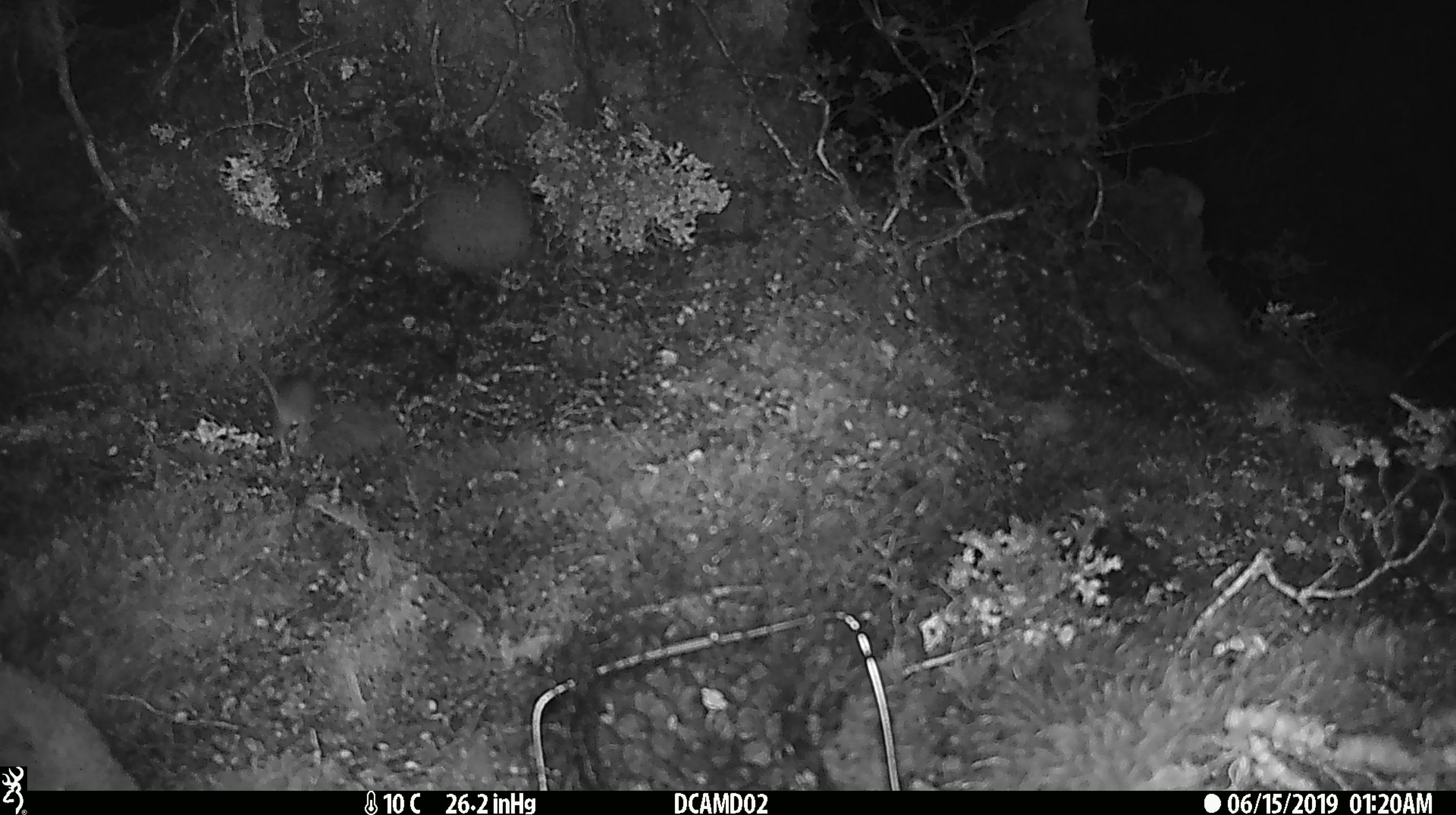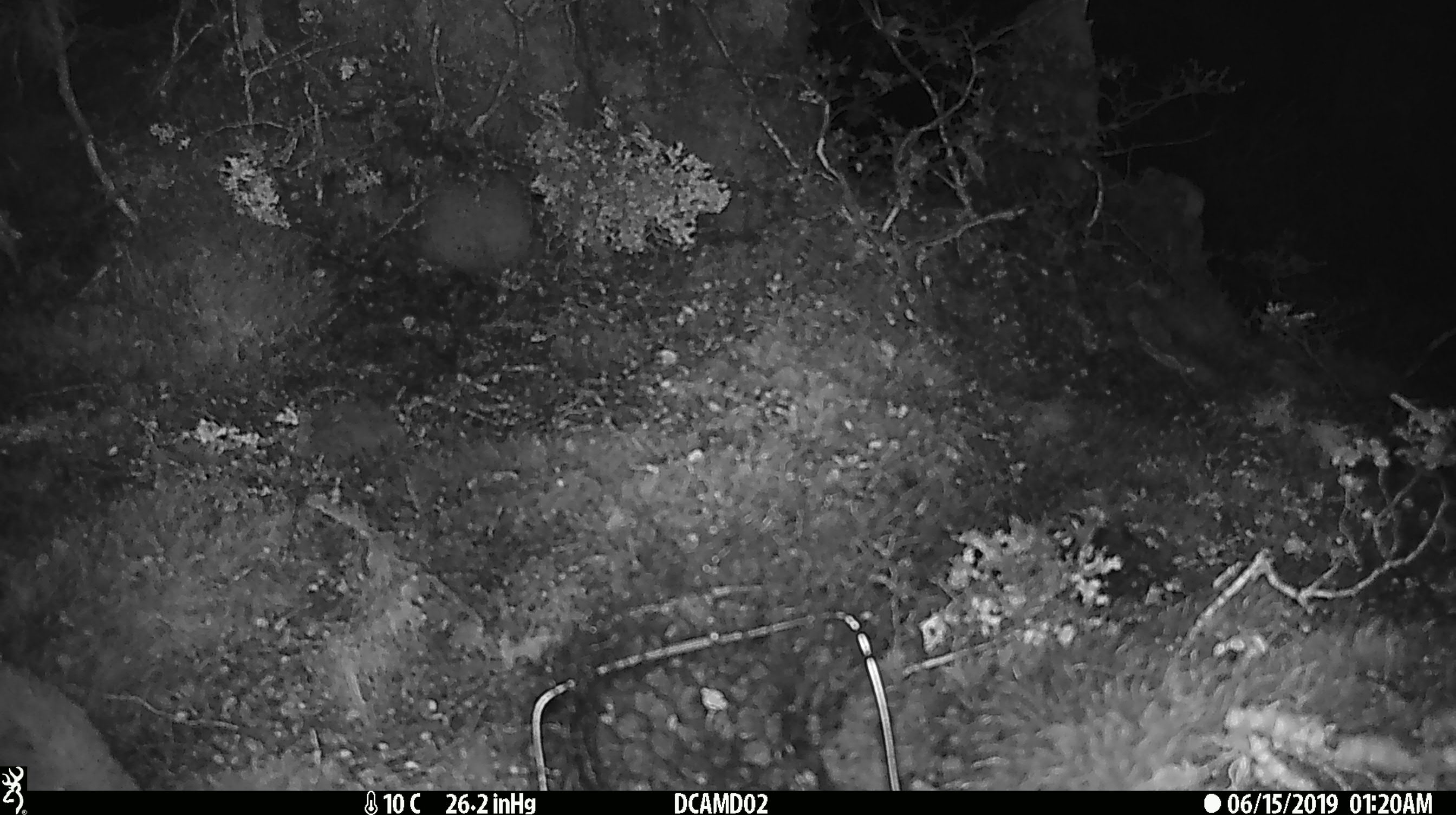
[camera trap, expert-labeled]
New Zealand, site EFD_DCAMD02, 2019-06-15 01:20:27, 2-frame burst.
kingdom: Animalia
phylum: Chordata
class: Mammalia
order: Rodentia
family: Muridae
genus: Mus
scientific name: Mus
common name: mouse